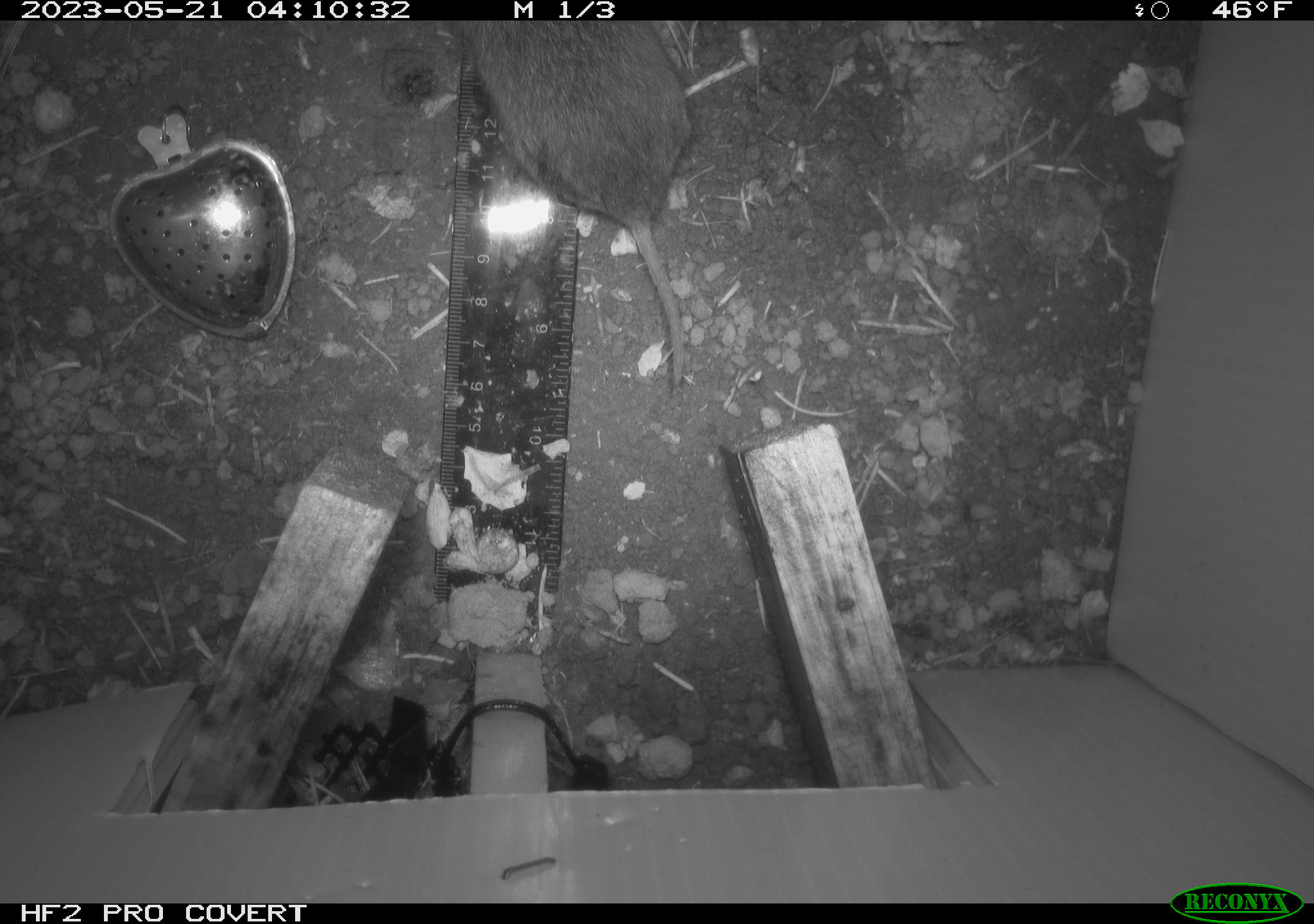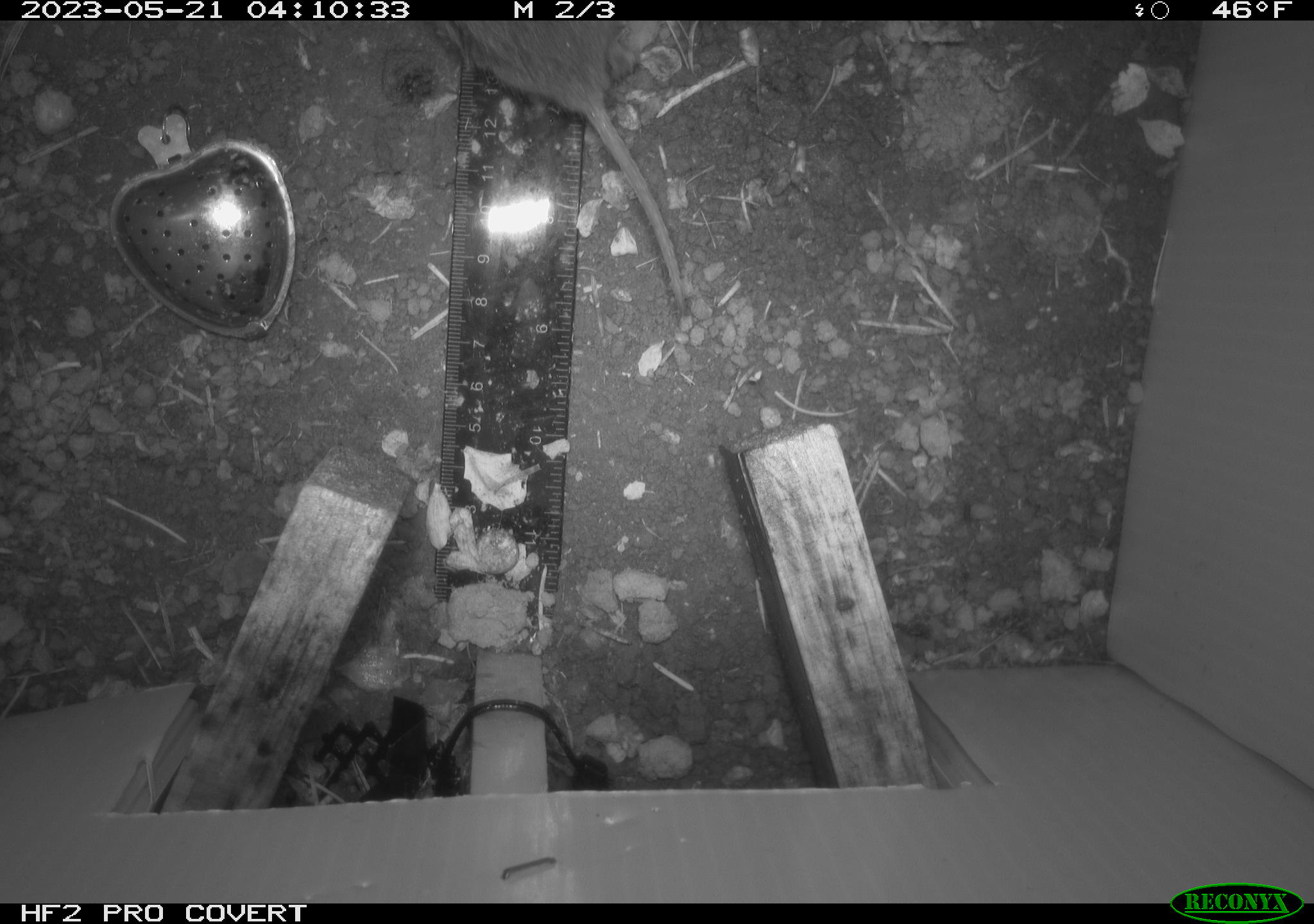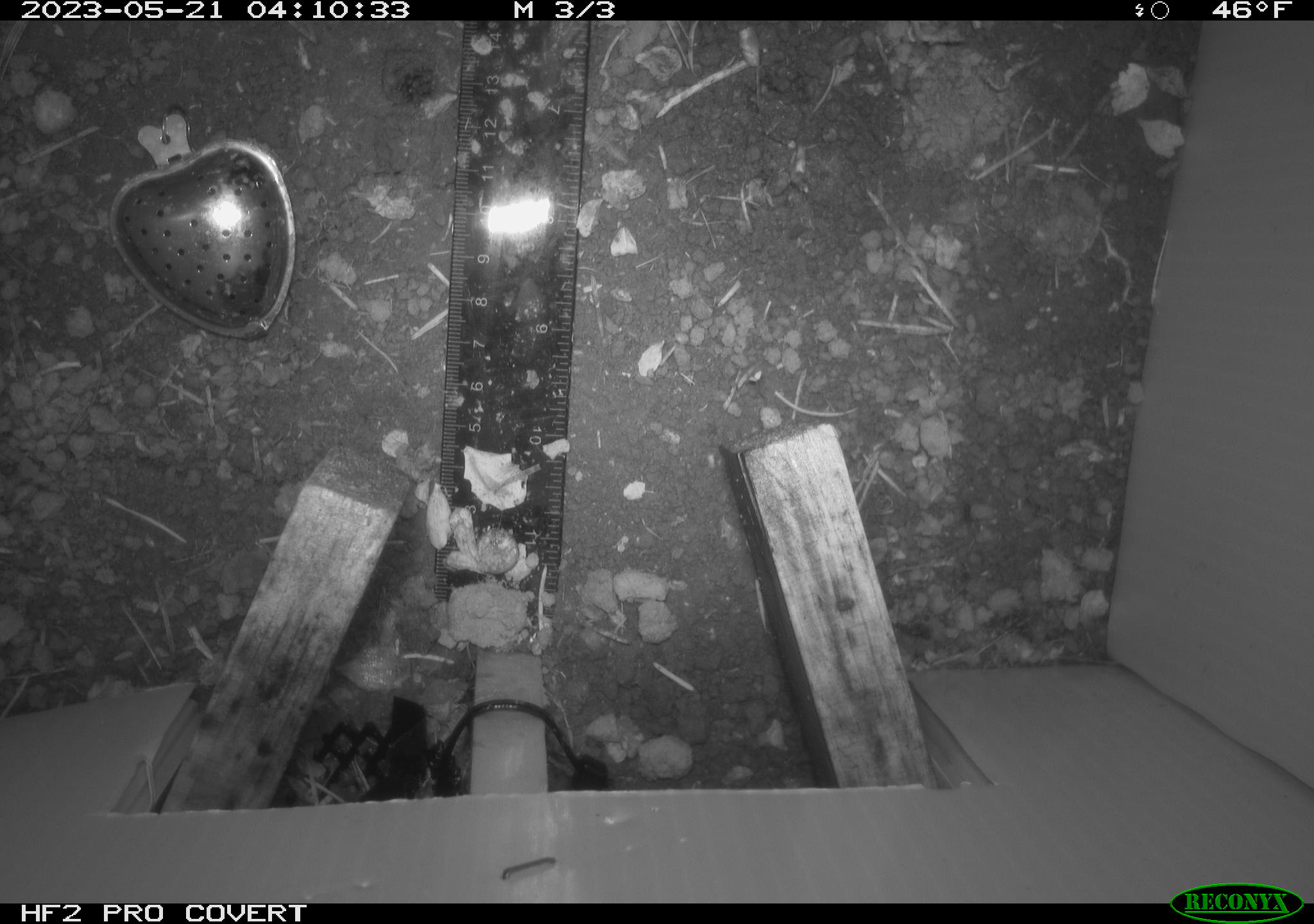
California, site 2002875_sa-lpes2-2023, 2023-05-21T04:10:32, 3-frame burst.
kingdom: Animalia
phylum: Chordata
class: Mammalia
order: Rodentia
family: Cricetidae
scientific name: Arvicolinae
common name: voles, lemmings, and muskrats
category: arvicolinae subfamily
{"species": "arvicolinae subfamily (voles, lemmings, and muskrats) (Arvicolinae)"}